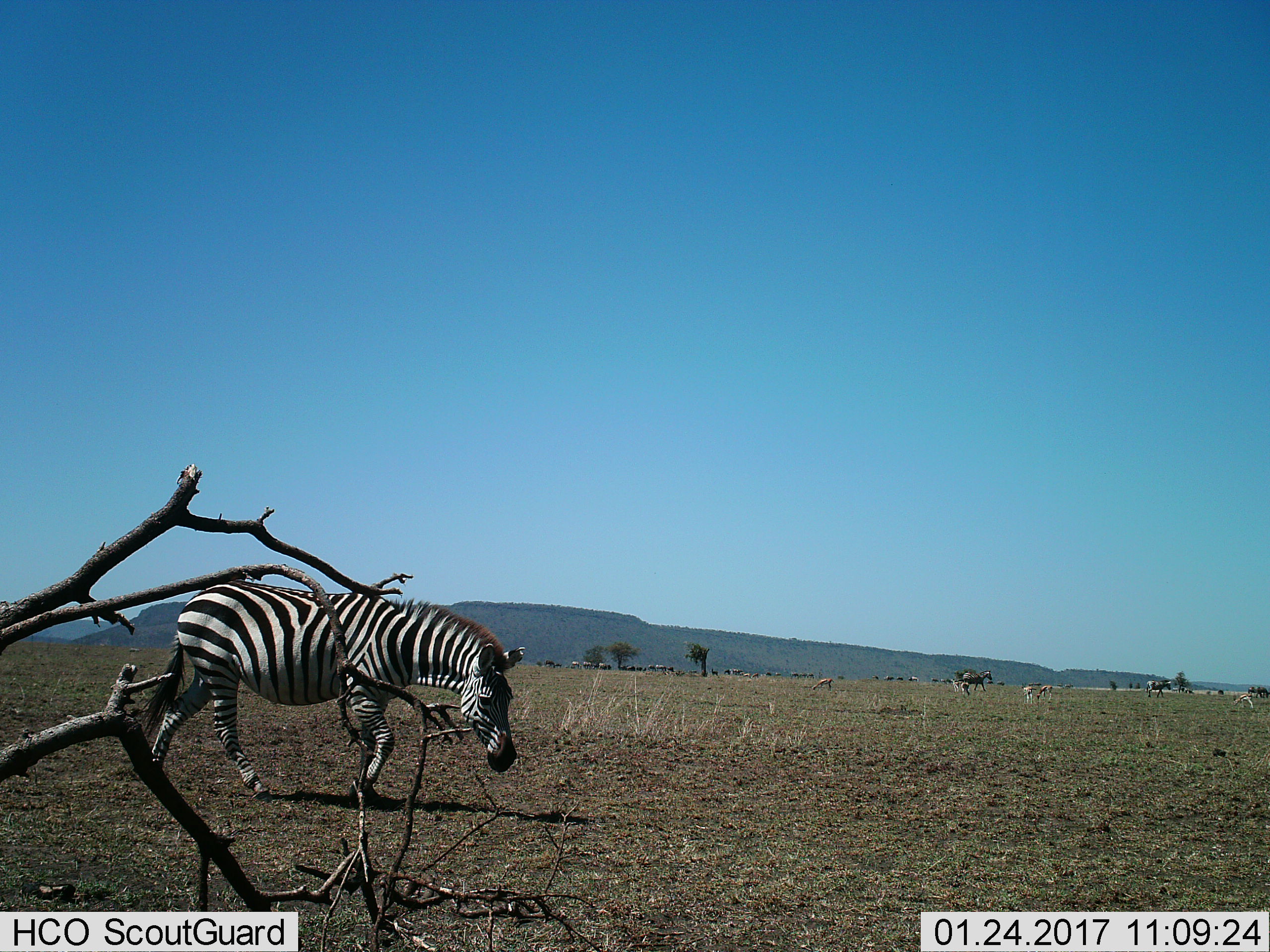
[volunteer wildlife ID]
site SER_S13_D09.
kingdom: Animalia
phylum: Chordata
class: Mammalia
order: Perissodactyla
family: Equidae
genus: Equus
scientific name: Equus quagga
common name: plains zebra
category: zebraplains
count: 7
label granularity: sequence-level